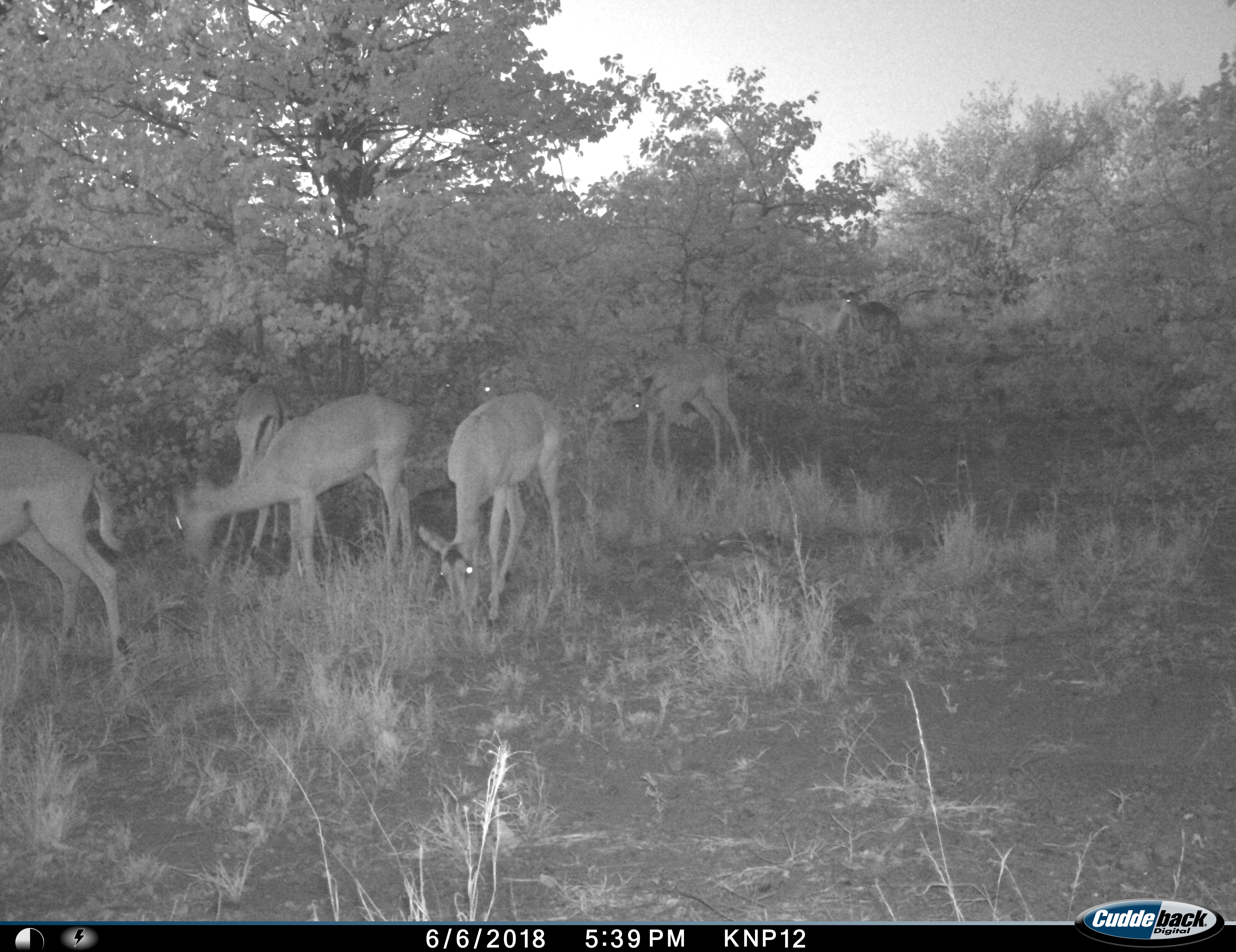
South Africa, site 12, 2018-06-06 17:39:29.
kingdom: Animalia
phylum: Chordata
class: Mammalia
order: Artiodactyla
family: Bovidae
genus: Aepyceros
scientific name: Aepyceros melampus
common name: impala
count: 7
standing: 60%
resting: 0%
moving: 30%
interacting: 0%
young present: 20%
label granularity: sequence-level